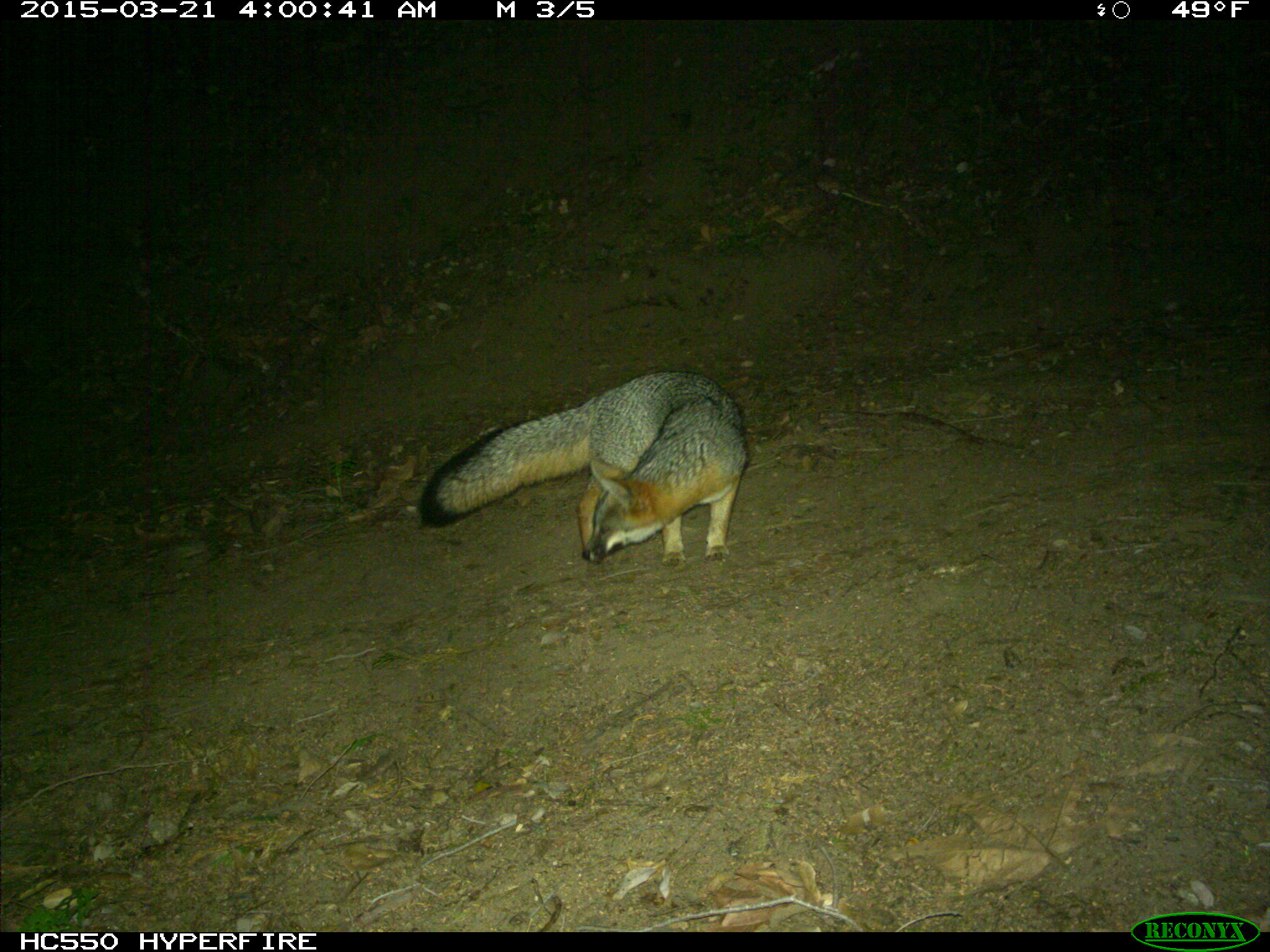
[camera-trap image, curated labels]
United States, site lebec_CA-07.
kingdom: Animalia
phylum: Chordata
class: Mammalia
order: Carnivora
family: Canidae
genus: Urocyon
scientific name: Urocyon cinereoargenteus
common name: gray fox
Urocyon cinereoargenteus (gray fox).